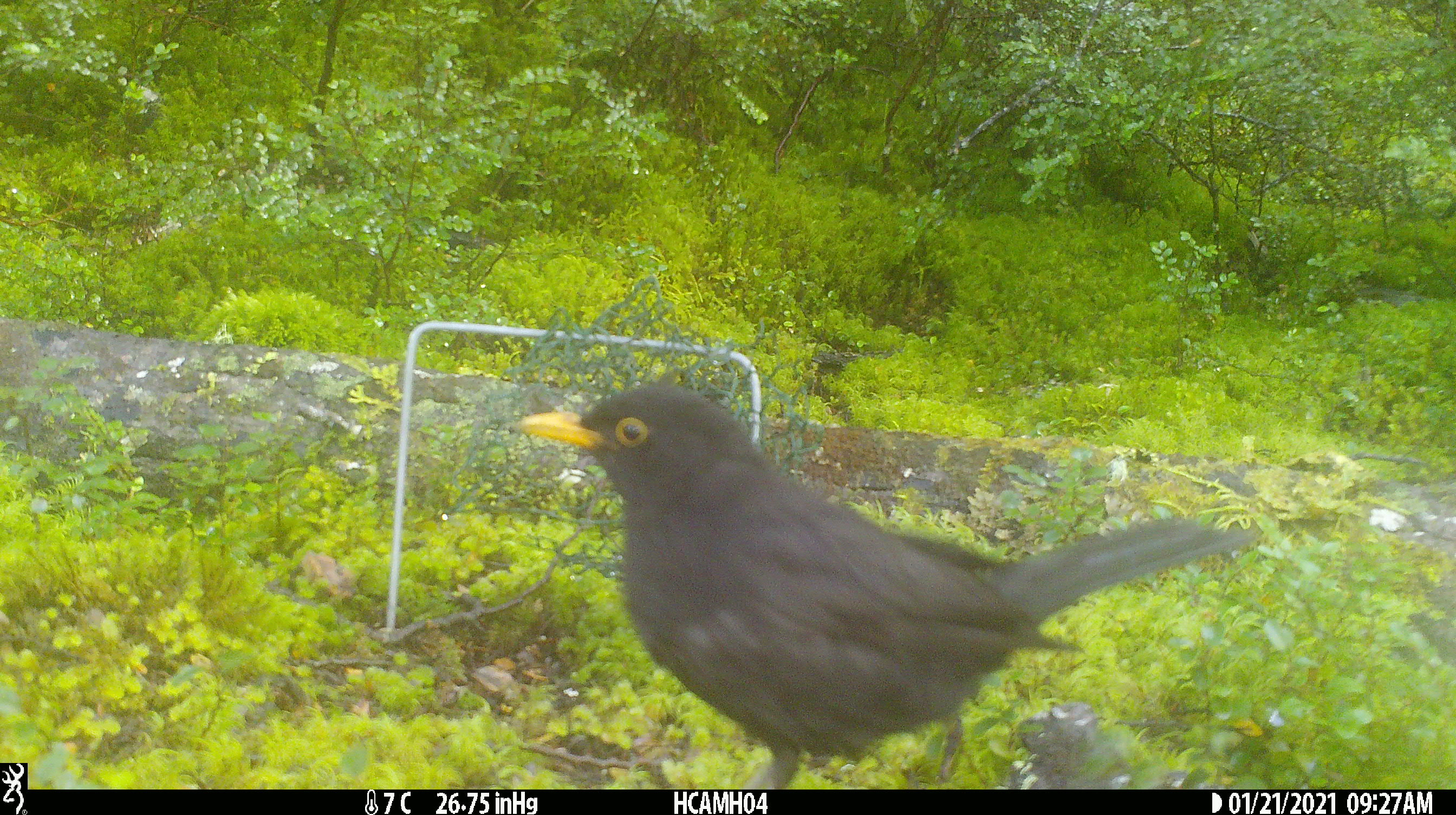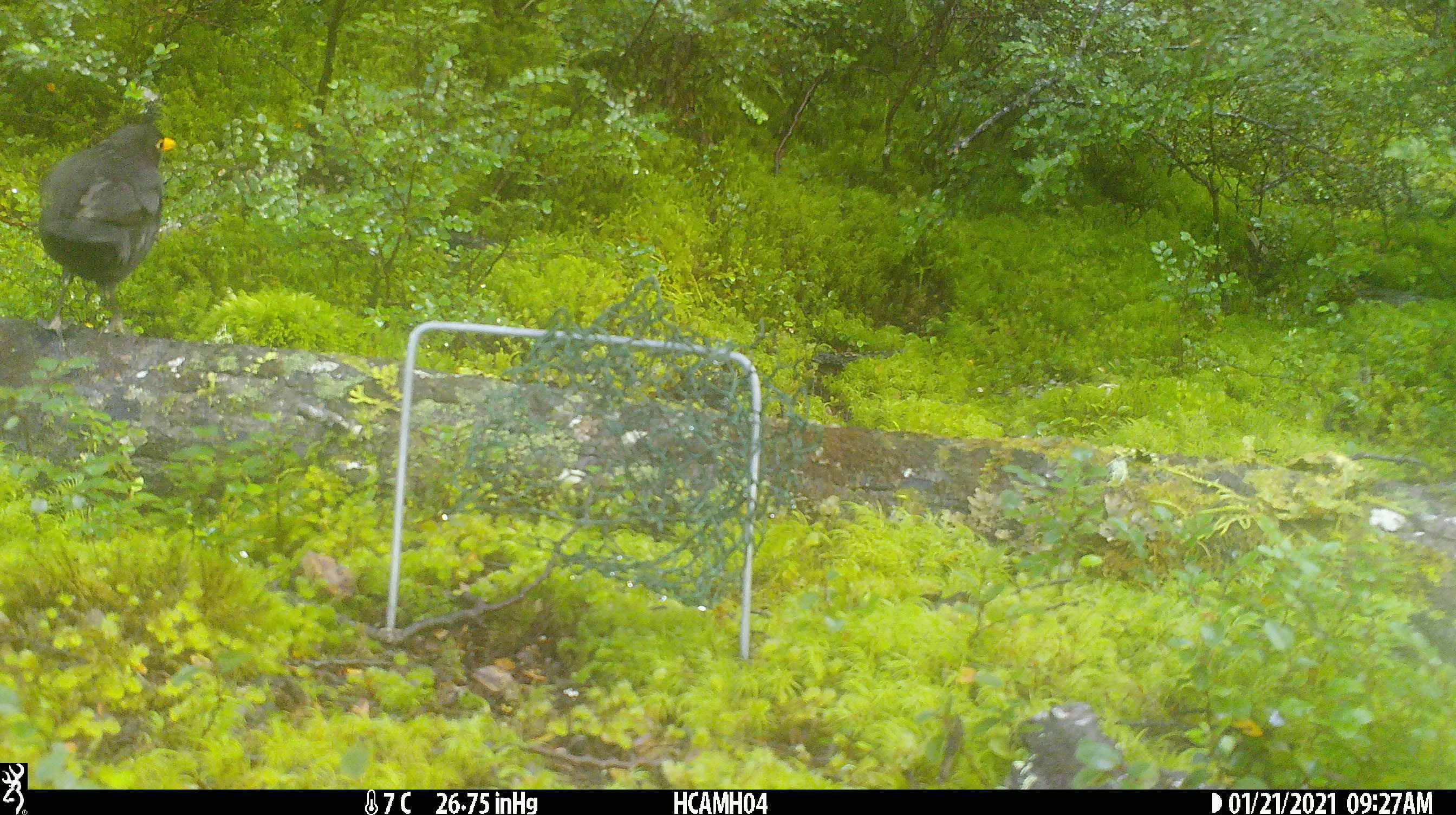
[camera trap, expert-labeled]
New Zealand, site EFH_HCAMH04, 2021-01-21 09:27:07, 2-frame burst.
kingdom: Animalia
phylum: Chordata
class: Aves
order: Passeriformes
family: Turdidae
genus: Turdus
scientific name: Turdus merula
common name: eurasian blackbird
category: blackbird